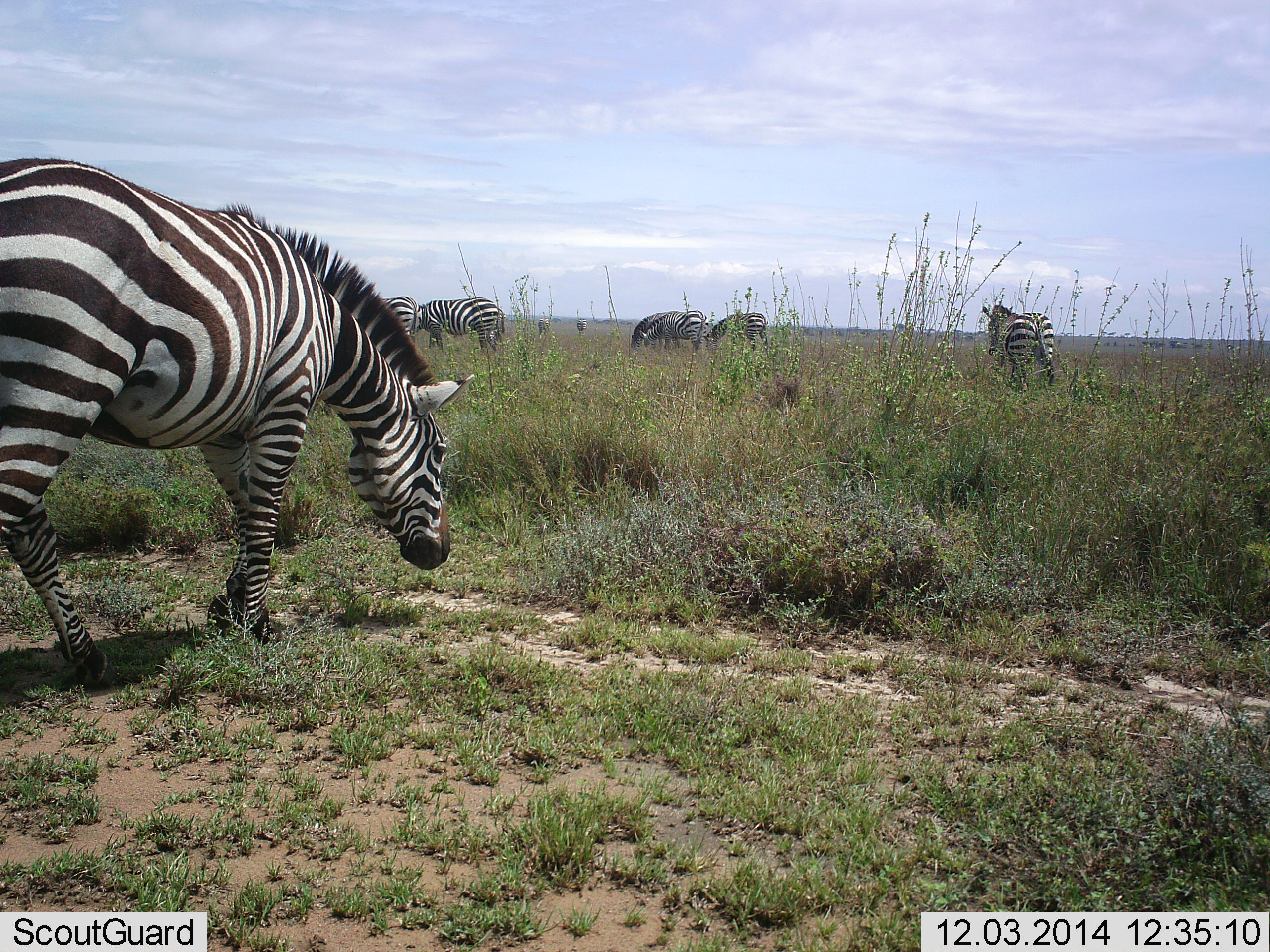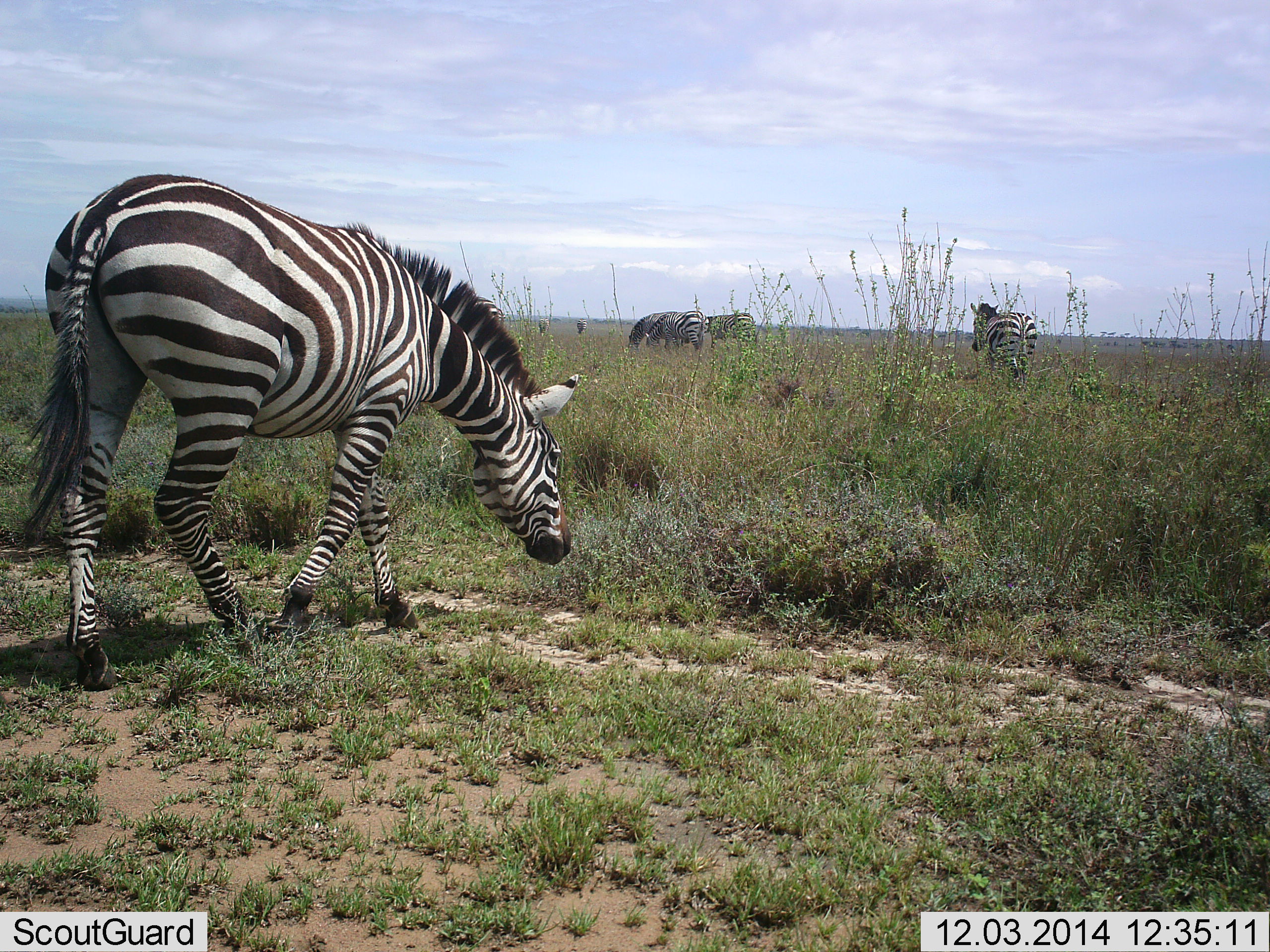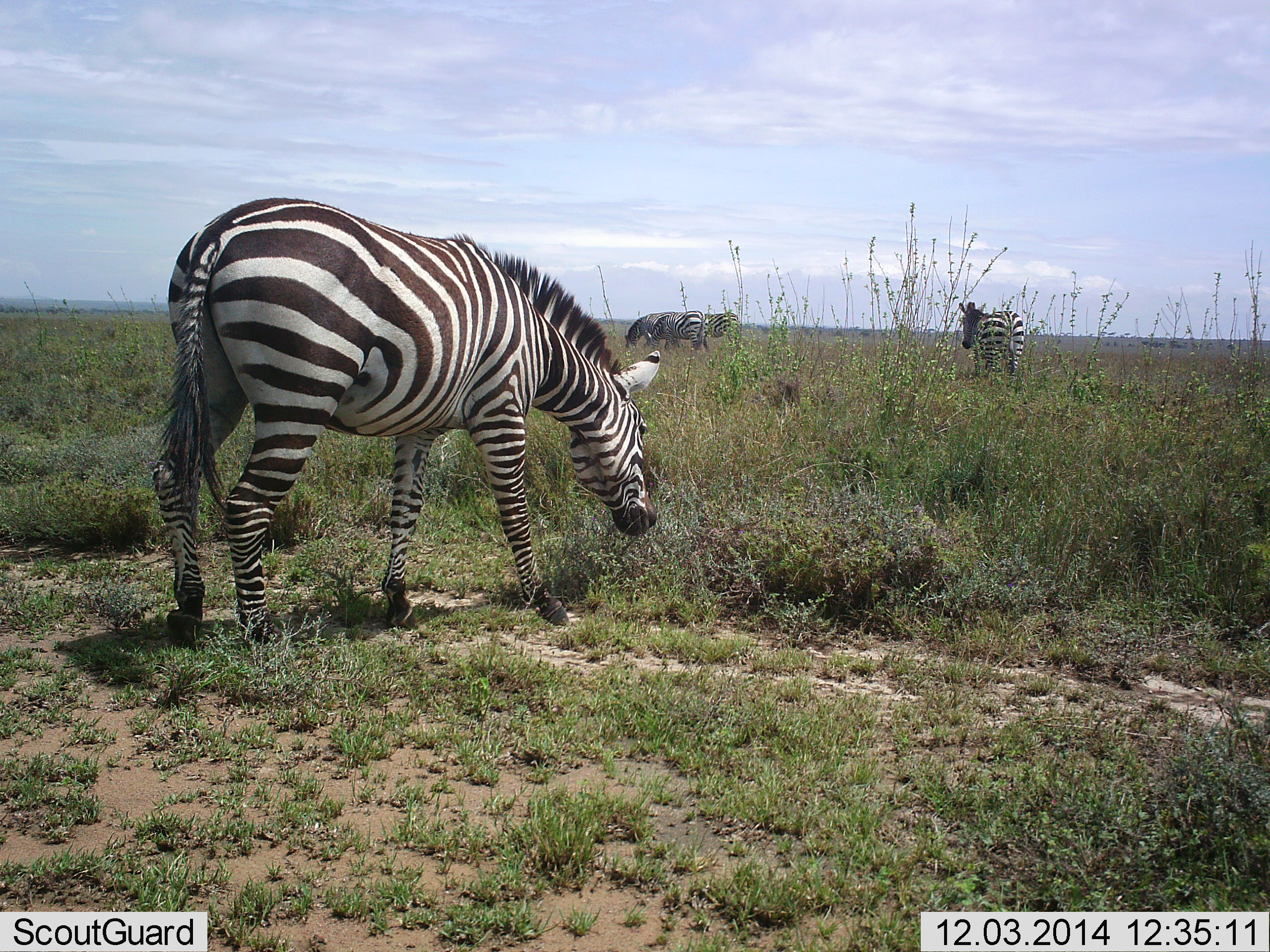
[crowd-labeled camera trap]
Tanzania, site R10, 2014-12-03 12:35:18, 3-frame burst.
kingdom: Animalia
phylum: Chordata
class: Mammalia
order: Perissodactyla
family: Equidae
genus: Equus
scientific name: Equus quagga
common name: plains zebra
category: zebra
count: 8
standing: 30%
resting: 0%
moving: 70%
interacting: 0%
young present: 0%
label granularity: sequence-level